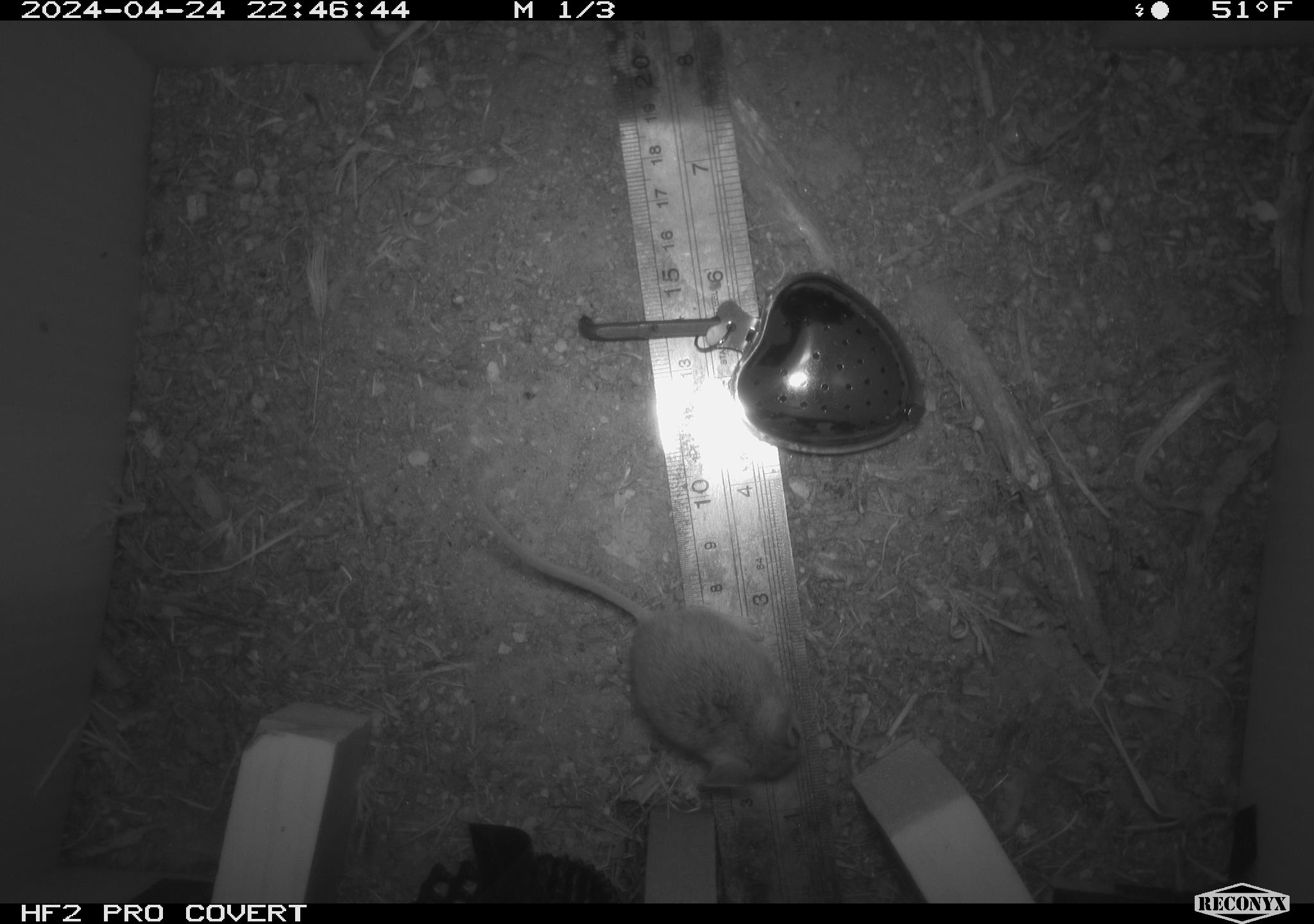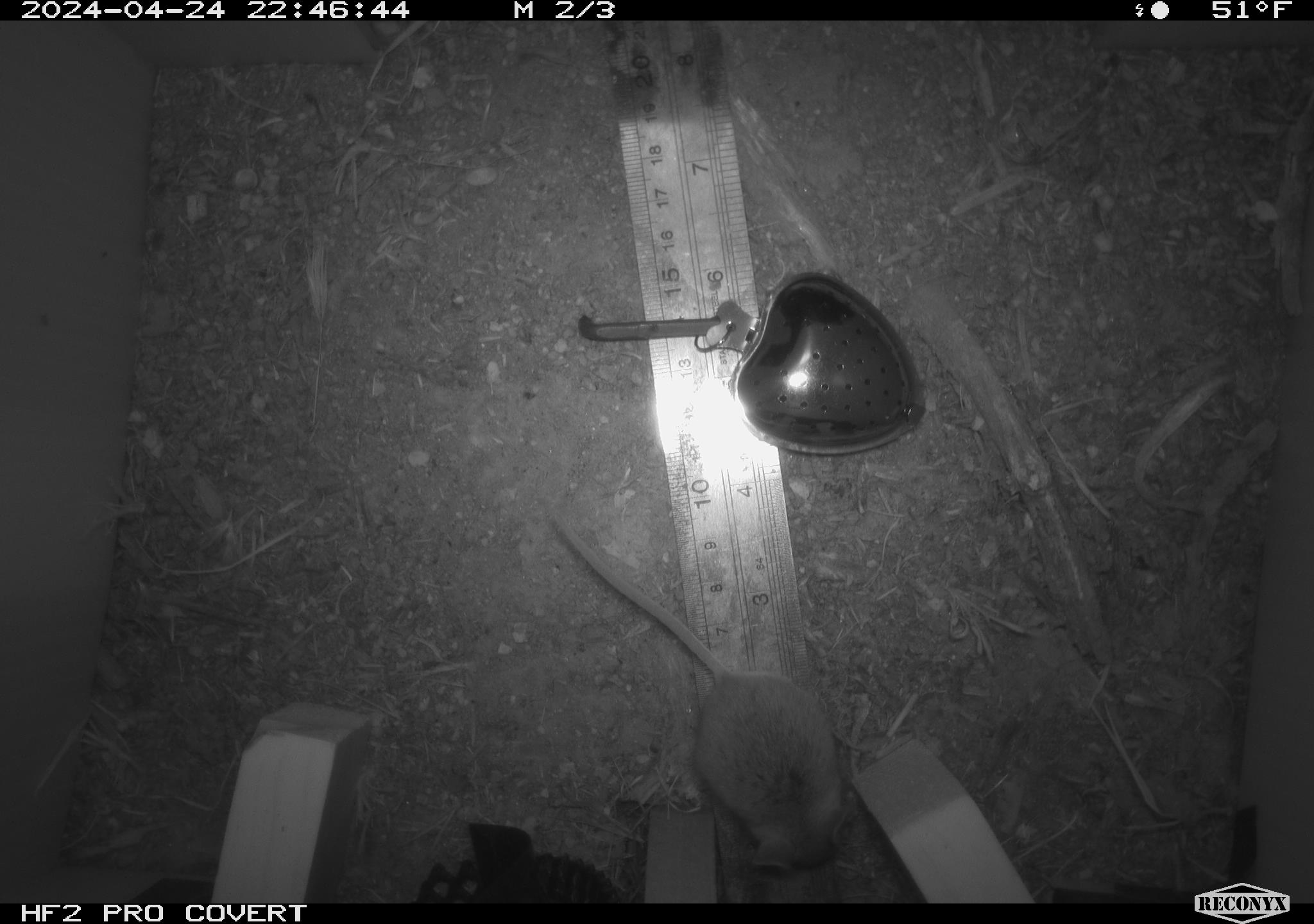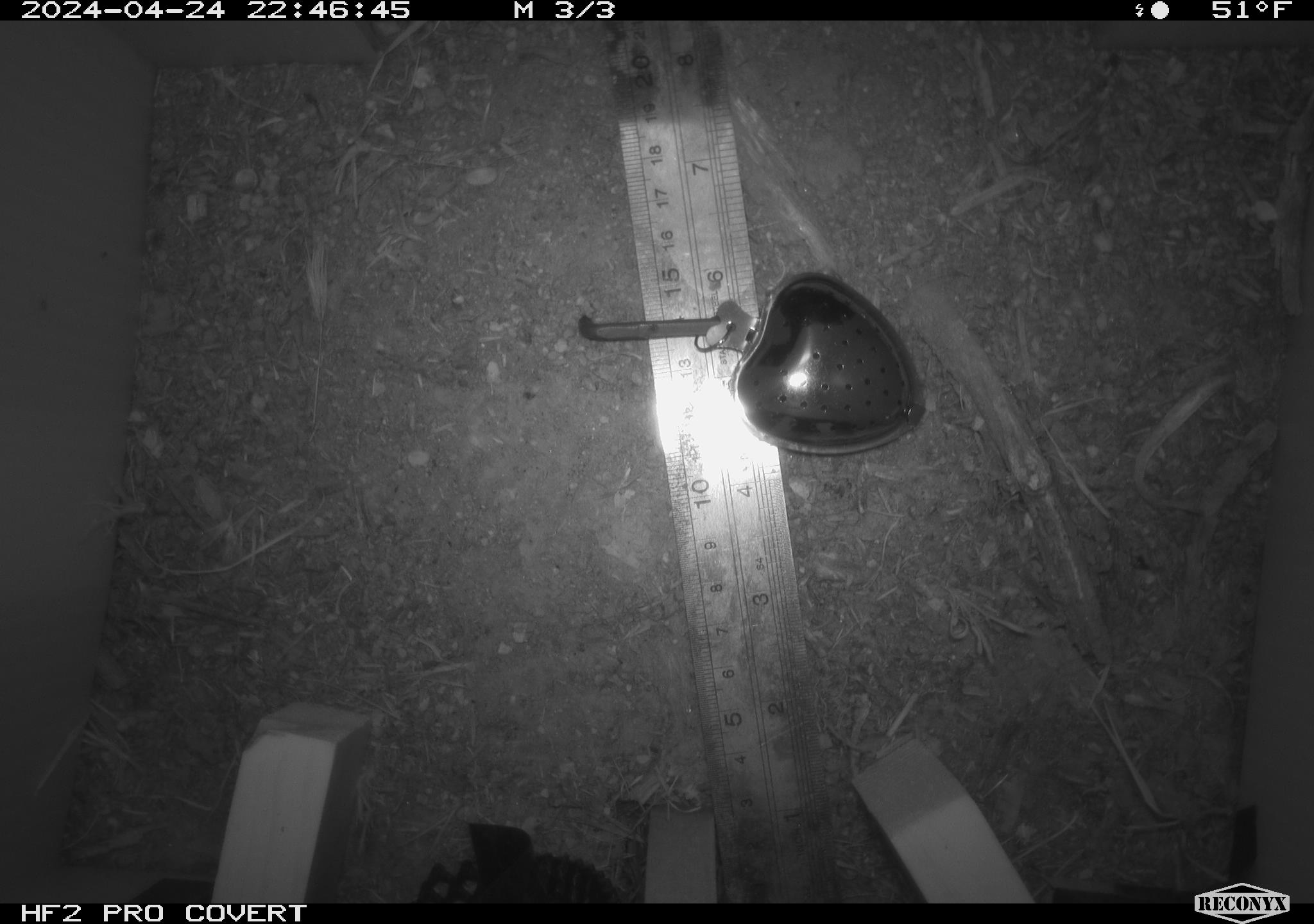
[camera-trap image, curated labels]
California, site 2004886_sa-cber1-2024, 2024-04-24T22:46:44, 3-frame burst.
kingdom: Animalia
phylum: Chordata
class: Mammalia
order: Rodentia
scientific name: Rodentia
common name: mouse species